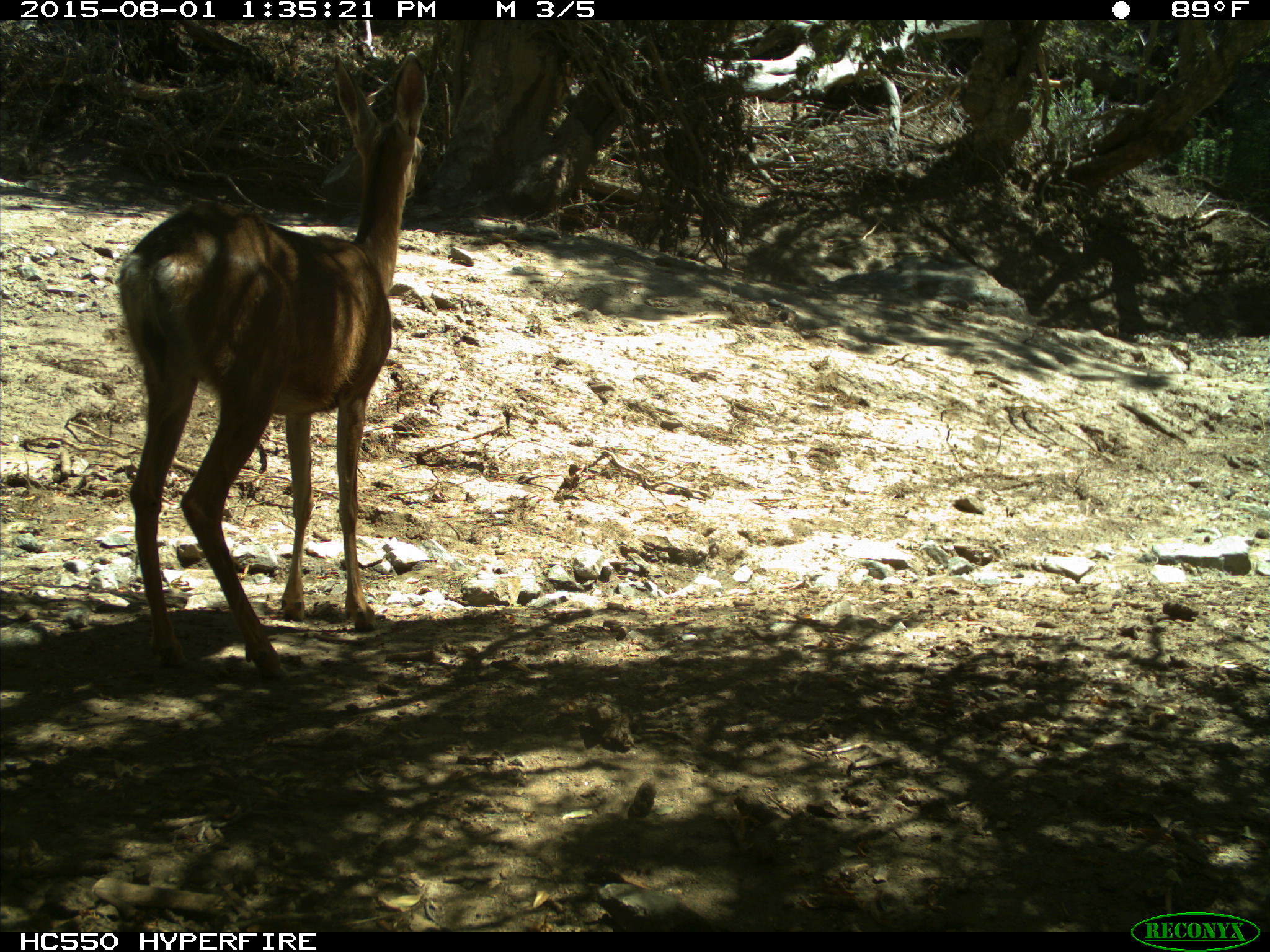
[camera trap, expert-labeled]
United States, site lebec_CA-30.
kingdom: Animalia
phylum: Chordata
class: Mammalia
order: Artiodactyla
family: Cervidae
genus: Odocoileus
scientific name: Odocoileus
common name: deer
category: unidentified deer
Unidentified deer (deer) (Odocoileus).